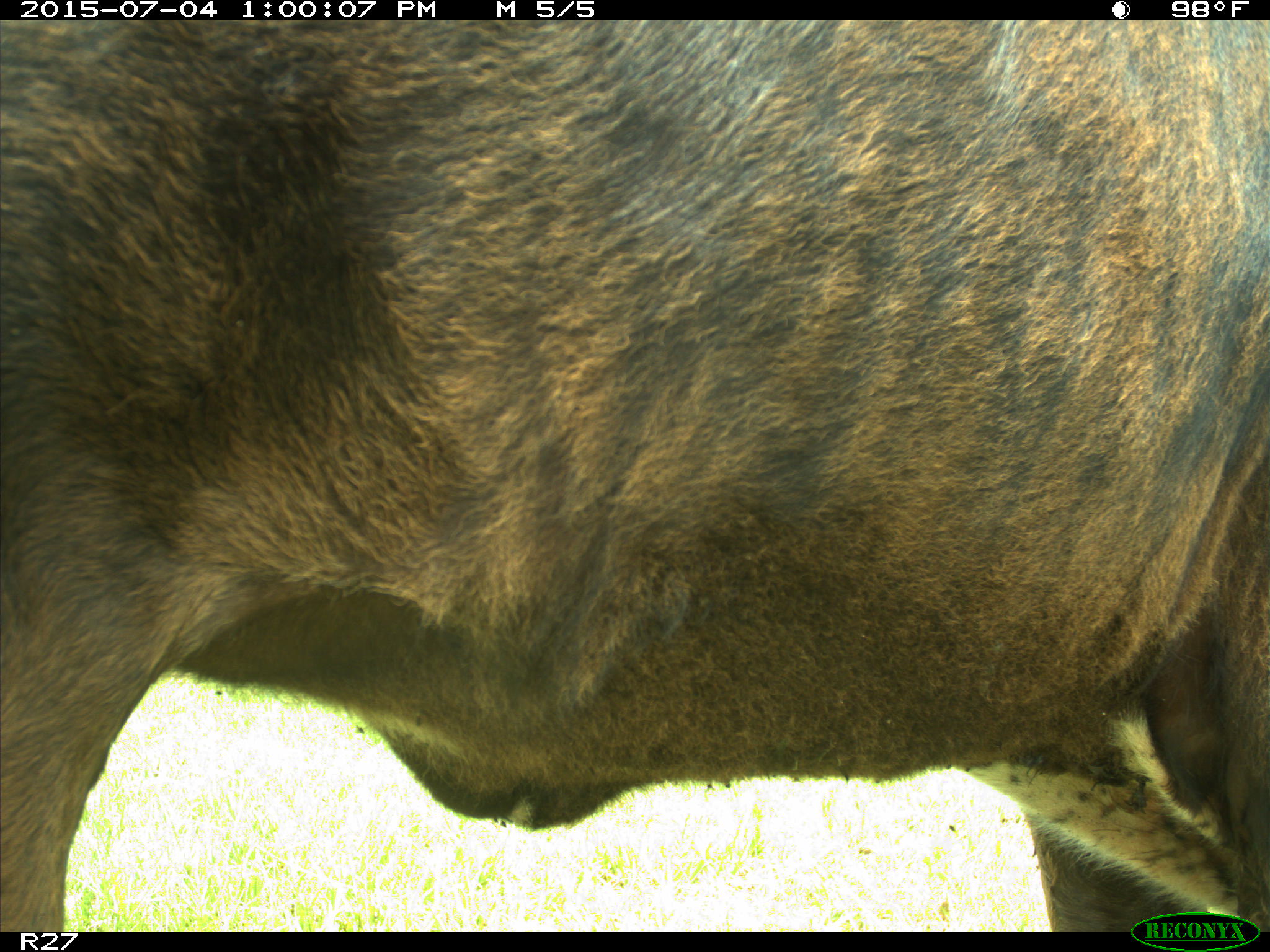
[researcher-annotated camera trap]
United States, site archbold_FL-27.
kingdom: Animalia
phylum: Chordata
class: Mammalia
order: Artiodactyla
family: Bovidae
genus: Bos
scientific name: Bos taurus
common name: domestic cow